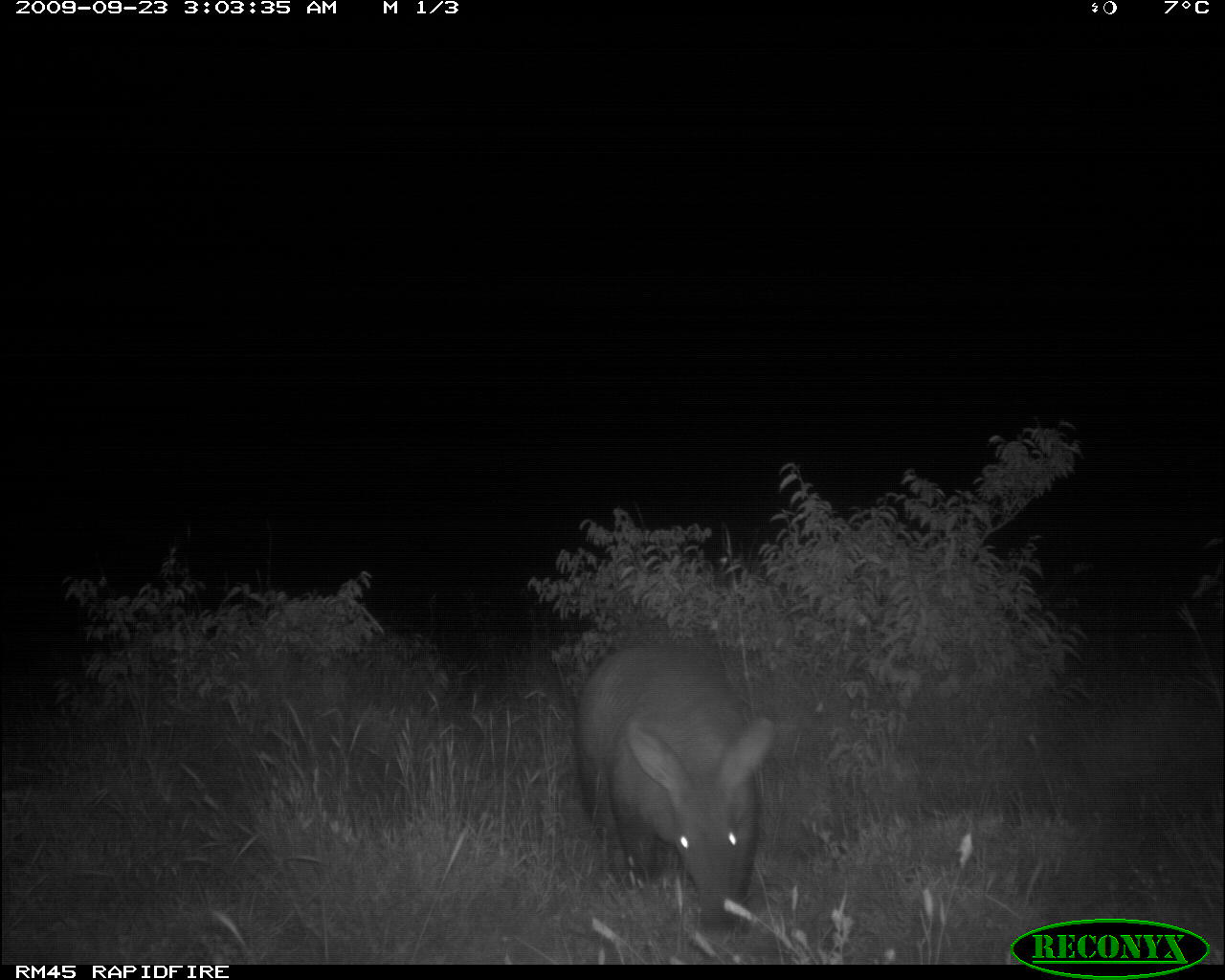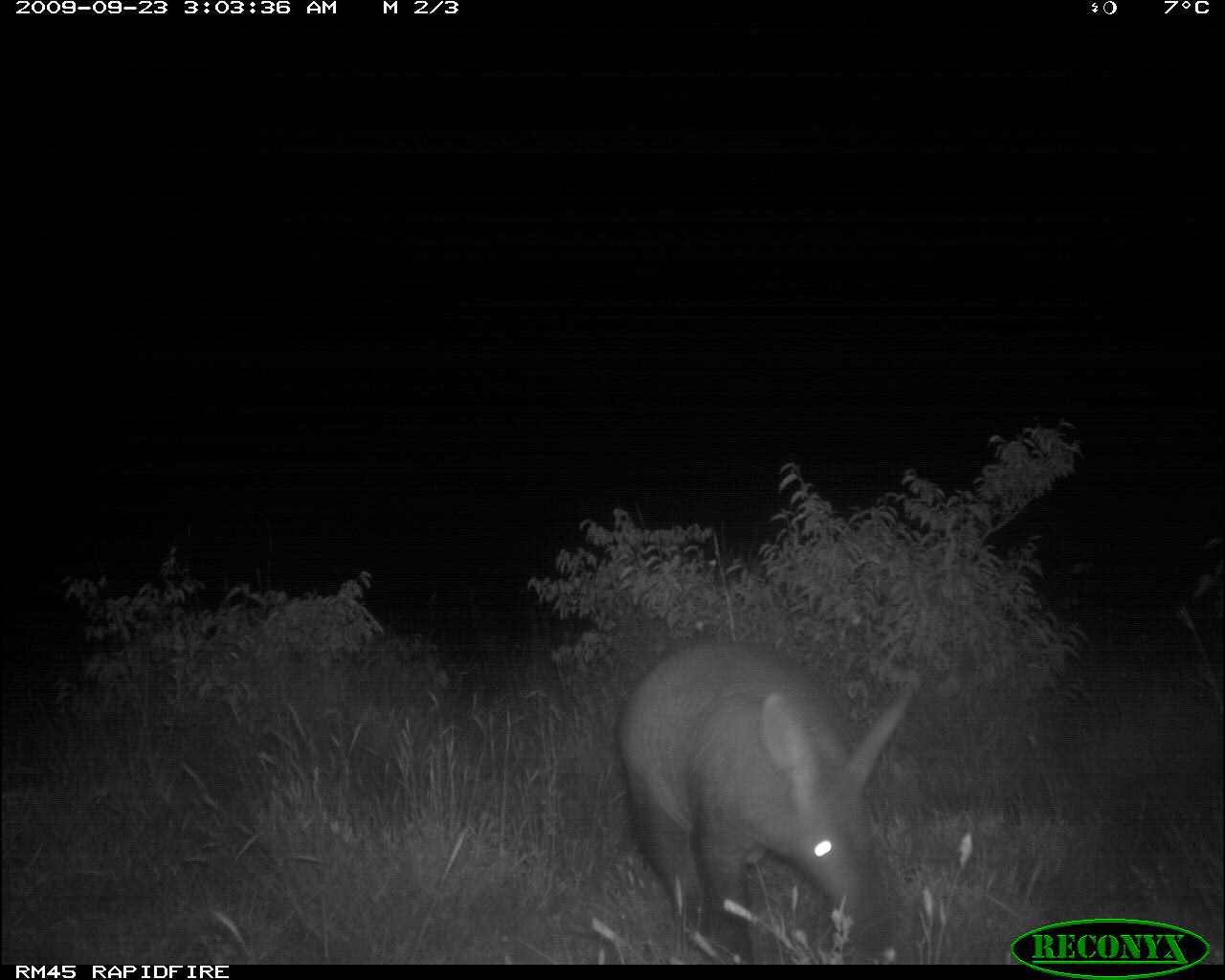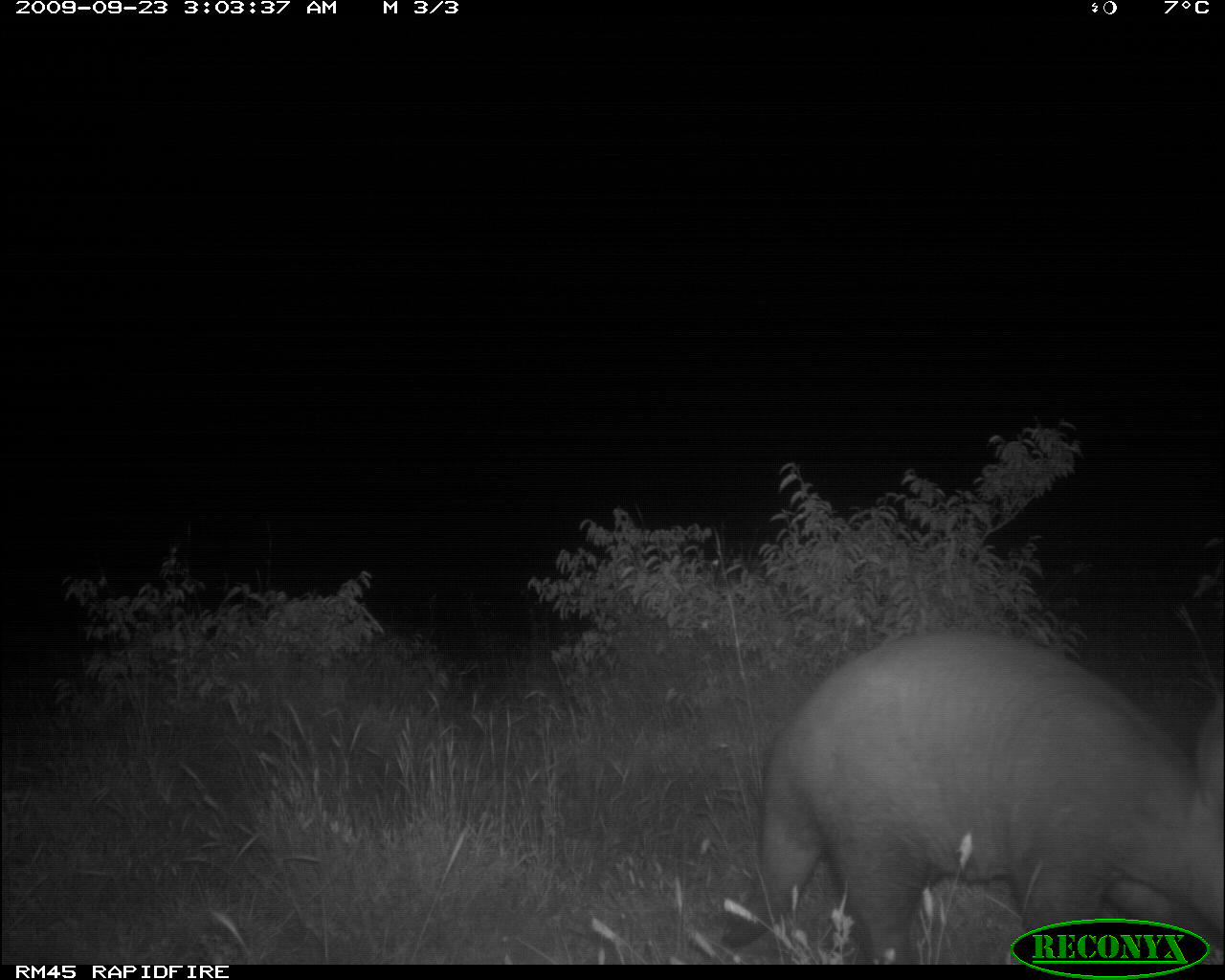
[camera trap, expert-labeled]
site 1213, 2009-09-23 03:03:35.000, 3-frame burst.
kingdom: Animalia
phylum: Chordata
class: Mammalia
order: Tubulidentata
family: Orycteropodidae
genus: Orycteropus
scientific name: Orycteropus afer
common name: aardvark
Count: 1.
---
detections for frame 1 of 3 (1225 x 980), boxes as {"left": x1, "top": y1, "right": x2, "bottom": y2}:
orycteropus afer: {"left": 573, "top": 640, "right": 773, "bottom": 934}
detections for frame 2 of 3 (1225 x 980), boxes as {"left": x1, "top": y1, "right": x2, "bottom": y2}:
orycteropus afer: {"left": 619, "top": 639, "right": 908, "bottom": 974}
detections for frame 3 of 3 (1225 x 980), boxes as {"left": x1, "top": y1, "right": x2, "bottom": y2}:
orycteropus afer: {"left": 718, "top": 632, "right": 1222, "bottom": 959}